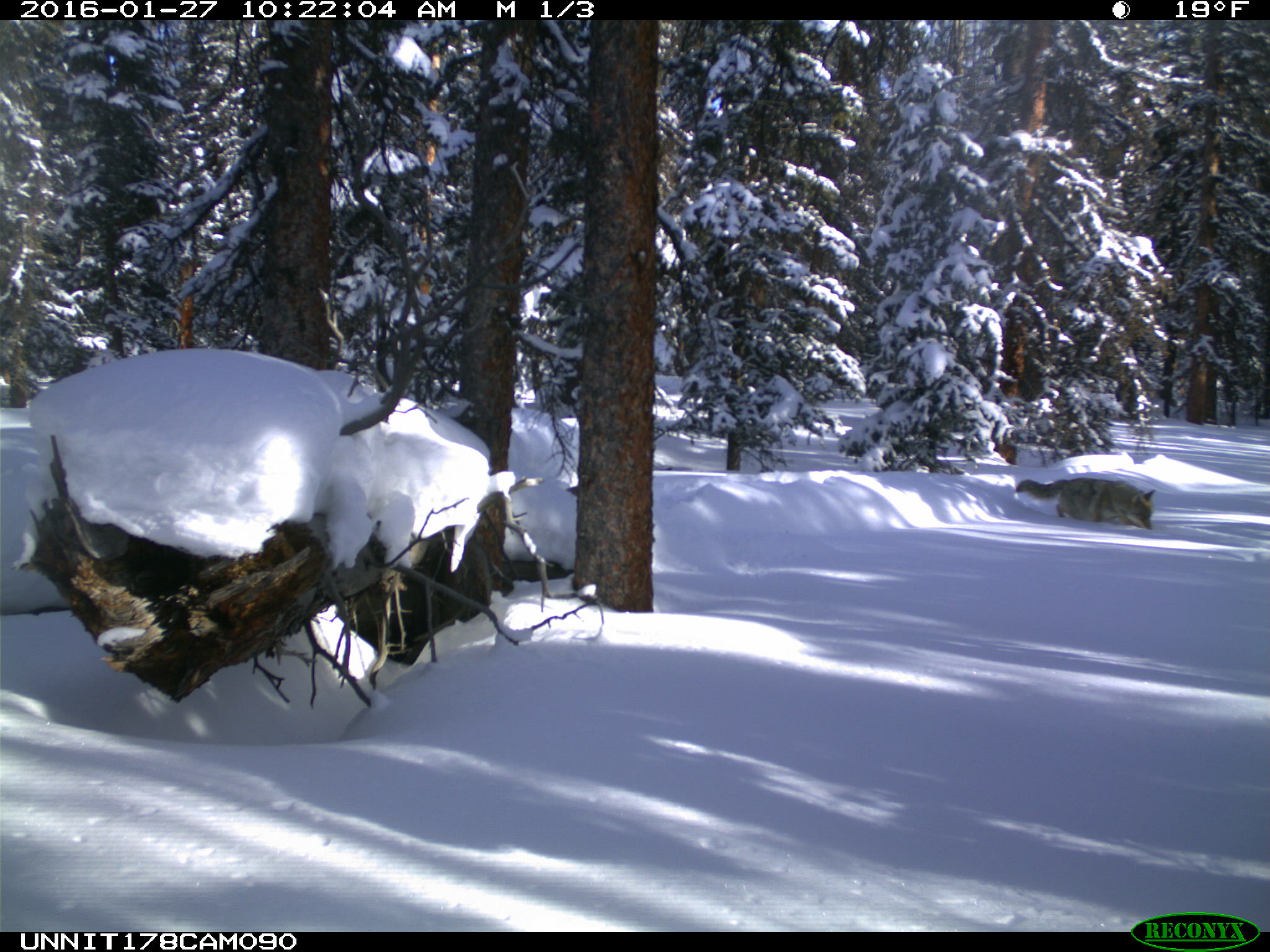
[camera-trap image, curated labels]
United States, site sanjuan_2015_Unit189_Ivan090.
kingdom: Animalia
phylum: Chordata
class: Mammalia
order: Carnivora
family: Canidae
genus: Canis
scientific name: Canis latrans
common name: coyote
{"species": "Canis latrans (coyote)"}